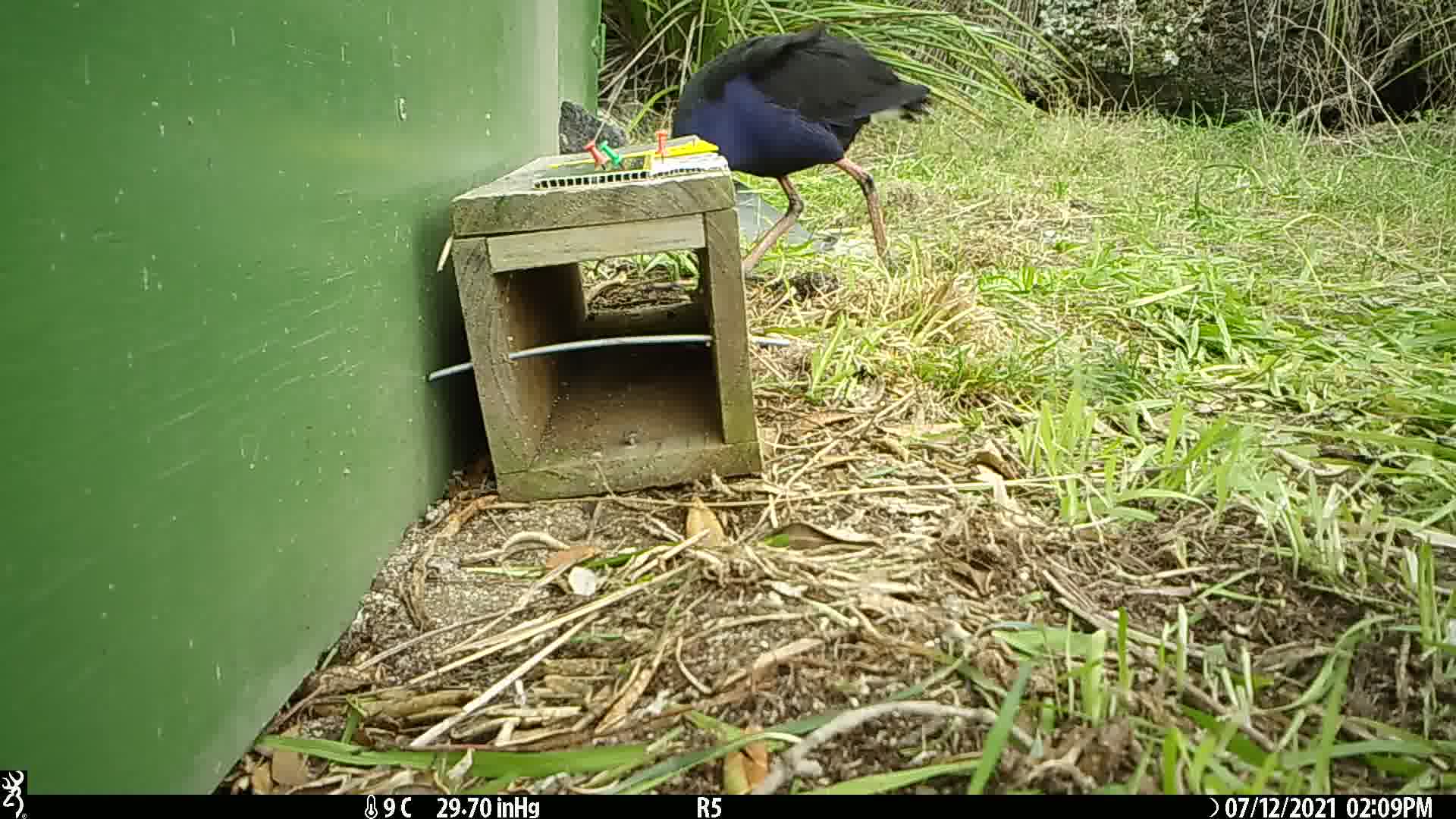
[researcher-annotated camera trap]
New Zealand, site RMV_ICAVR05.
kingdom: Animalia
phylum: Chordata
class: Aves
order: Gruiformes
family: Rallidae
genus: Porphyrio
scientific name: Porphyrio melanotus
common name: australasian swamphen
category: pukeko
Pukeko (australasian swamphen) (Porphyrio melanotus).